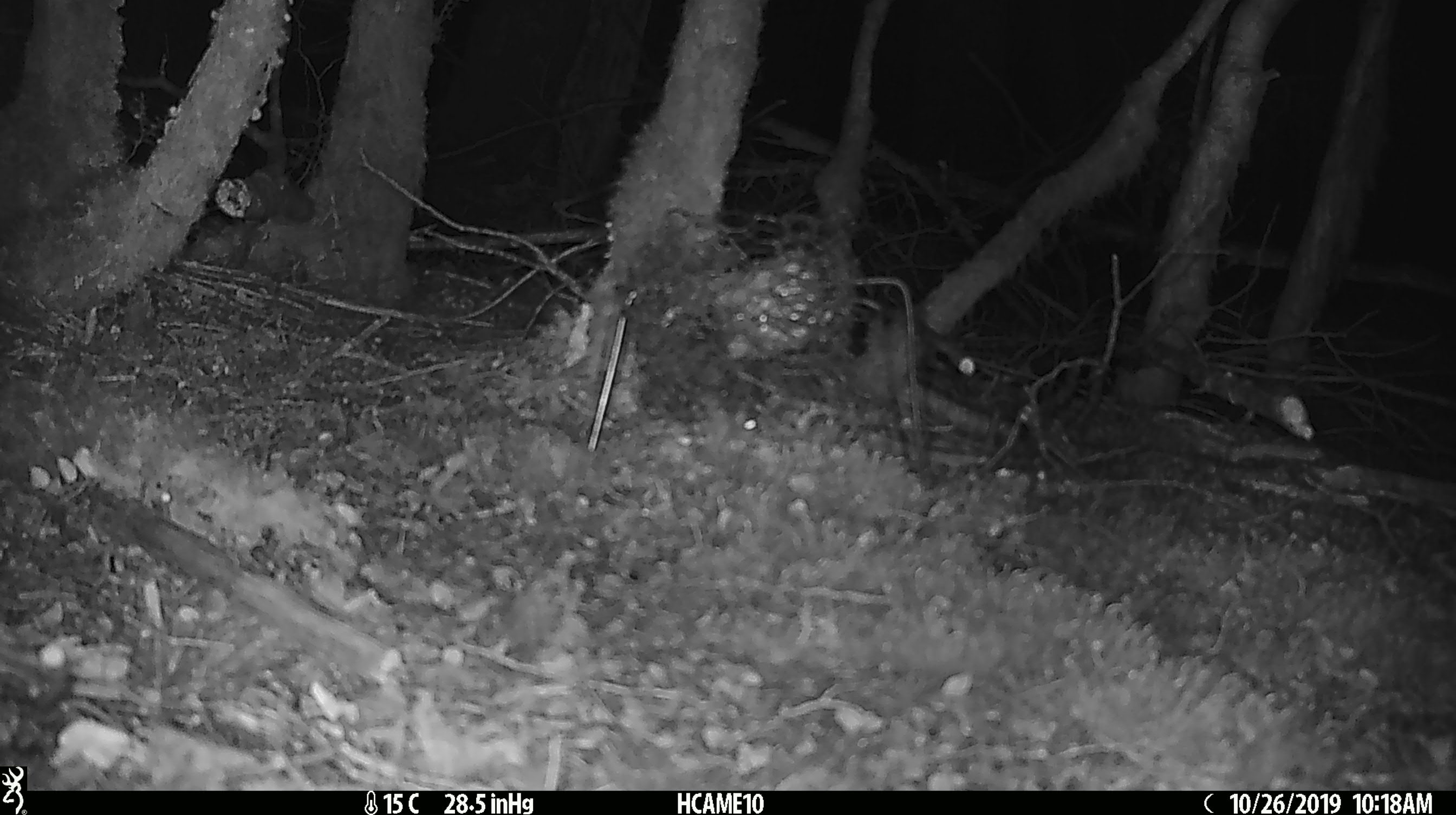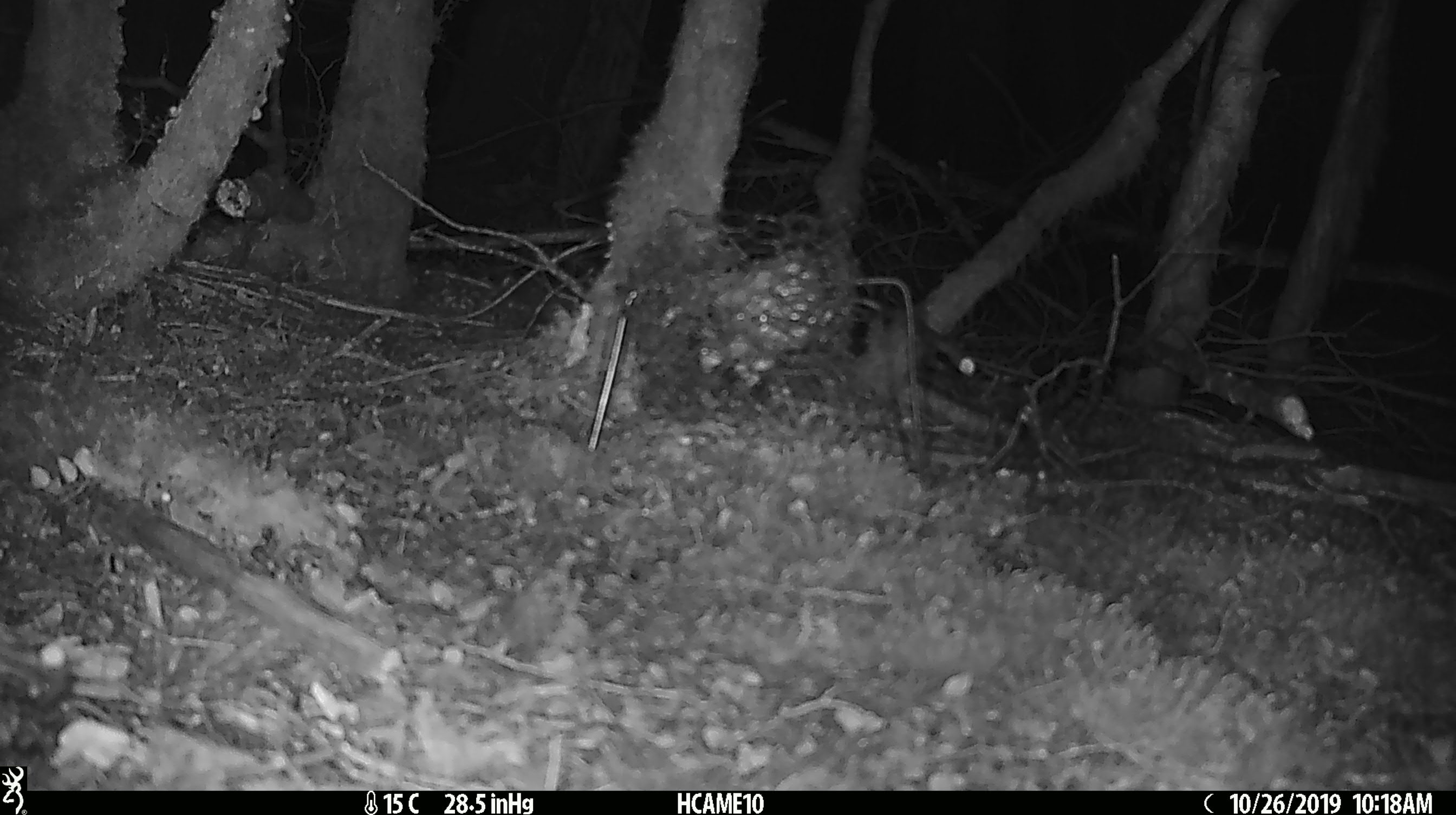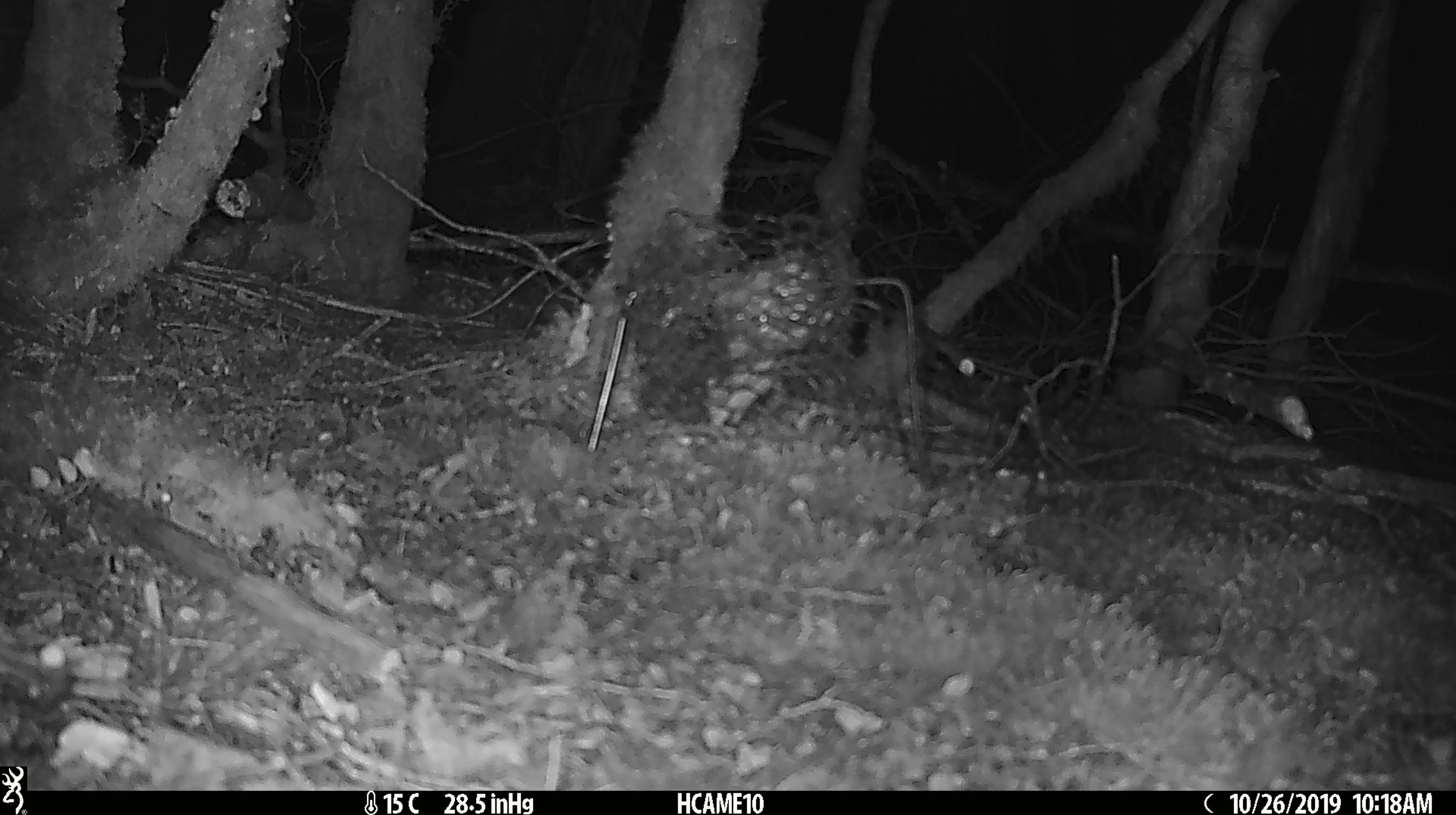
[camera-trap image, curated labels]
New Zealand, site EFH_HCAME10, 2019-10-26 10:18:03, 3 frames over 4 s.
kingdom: Animalia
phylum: Chordata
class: Mammalia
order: Rodentia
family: Muridae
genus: Mus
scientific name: Mus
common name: mouse